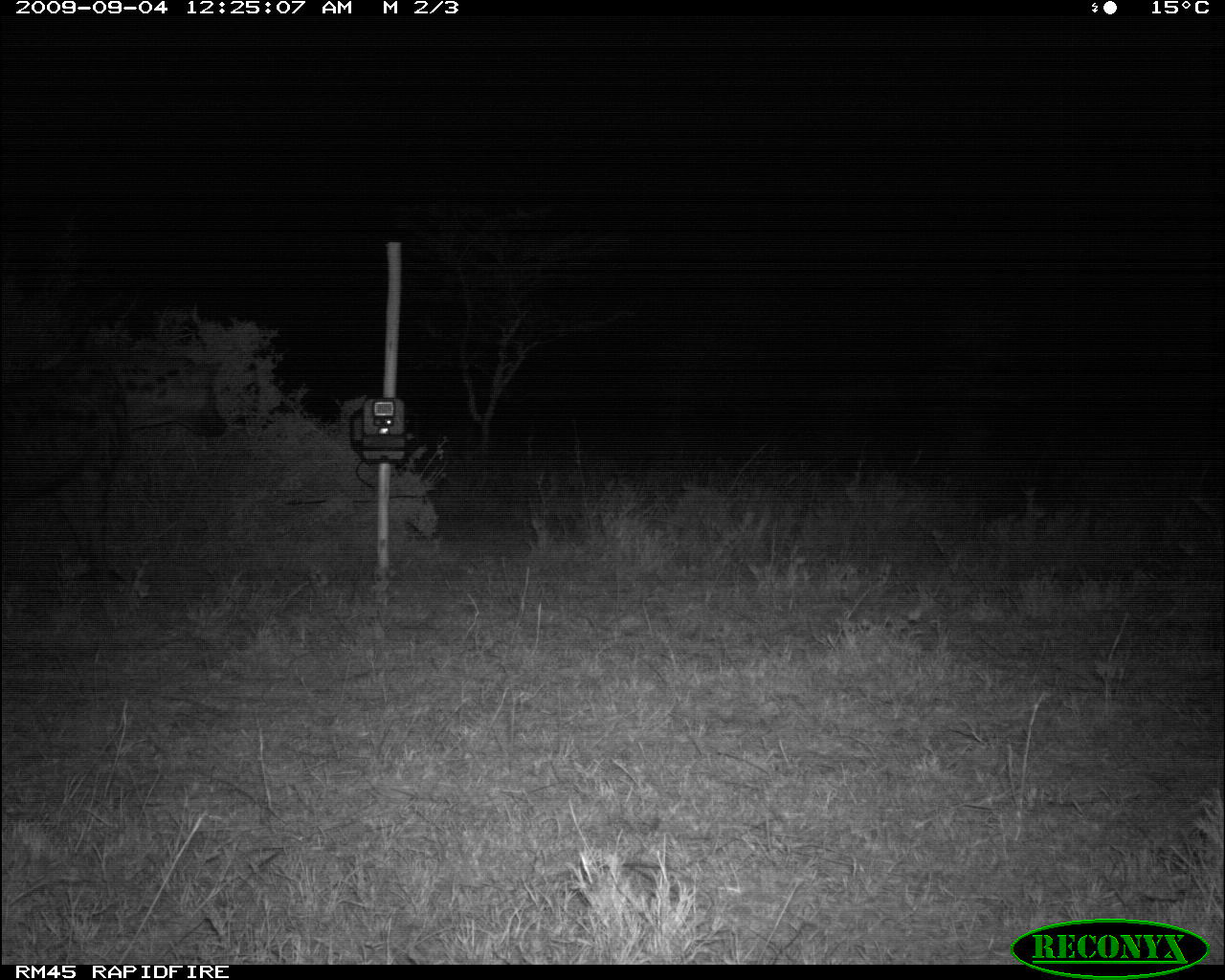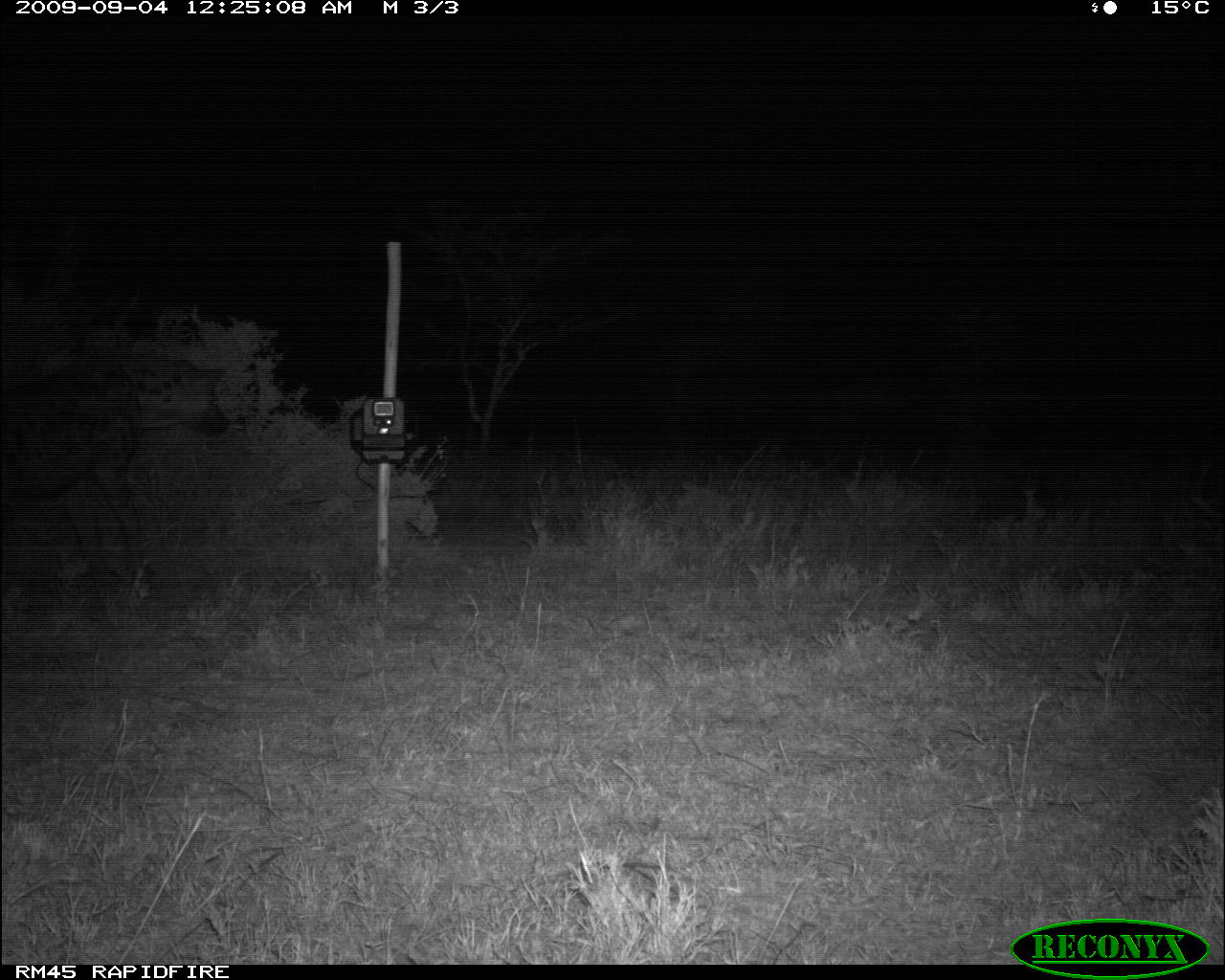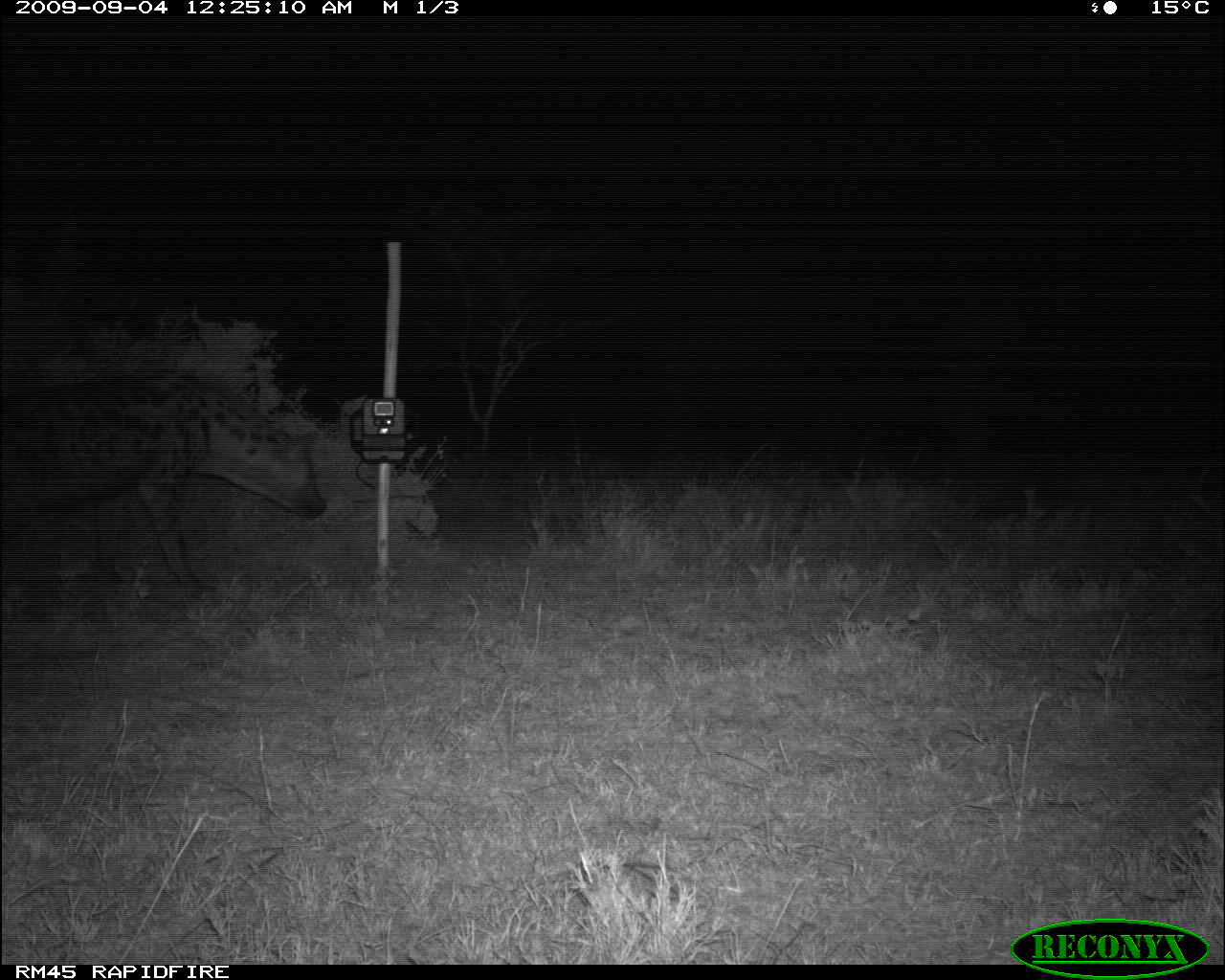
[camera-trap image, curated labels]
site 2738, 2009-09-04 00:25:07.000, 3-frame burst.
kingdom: Animalia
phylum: Chordata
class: Mammalia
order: Carnivora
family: Hyaenidae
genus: Crocuta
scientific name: Crocuta crocuta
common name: spotted hyena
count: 1